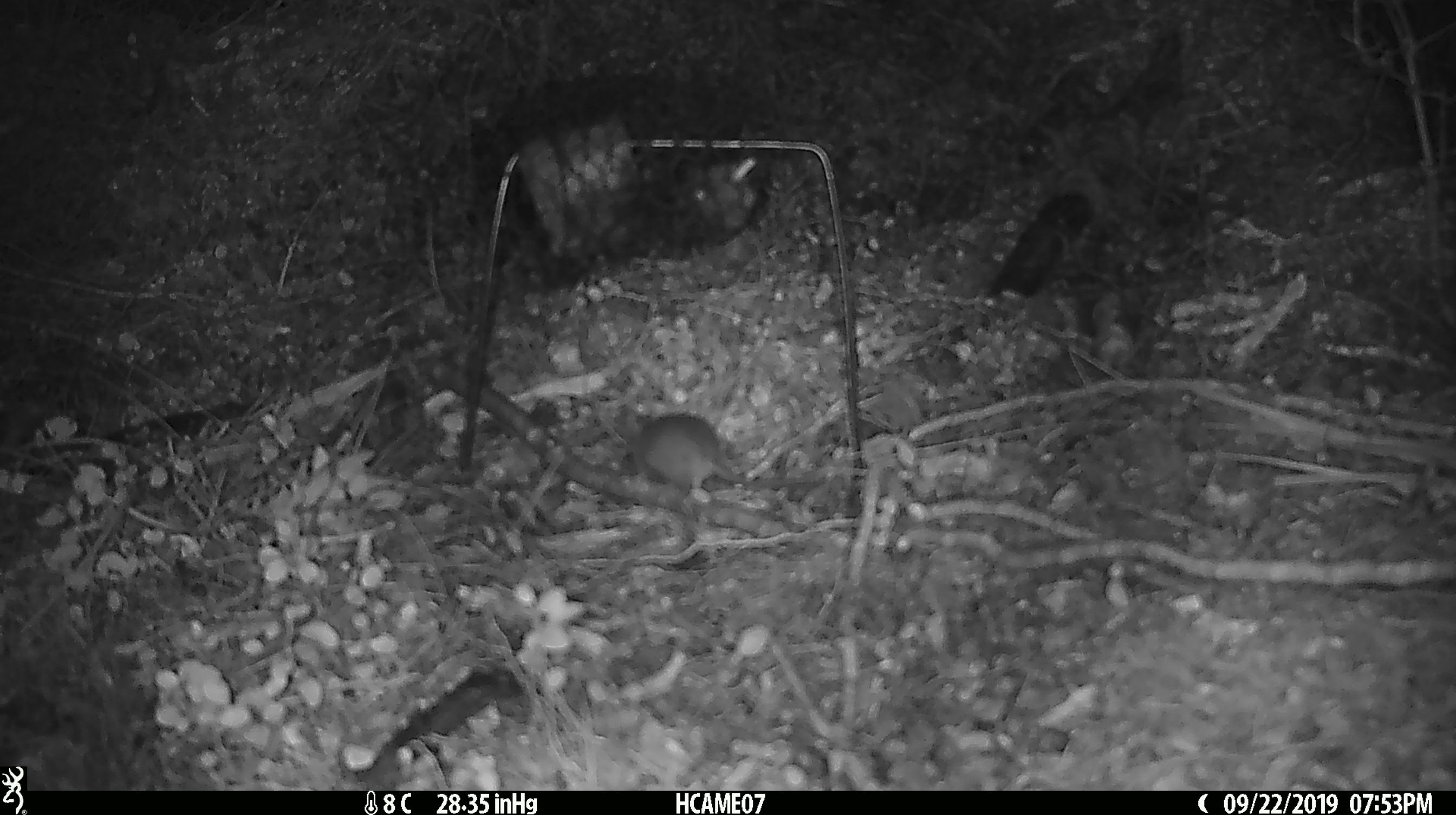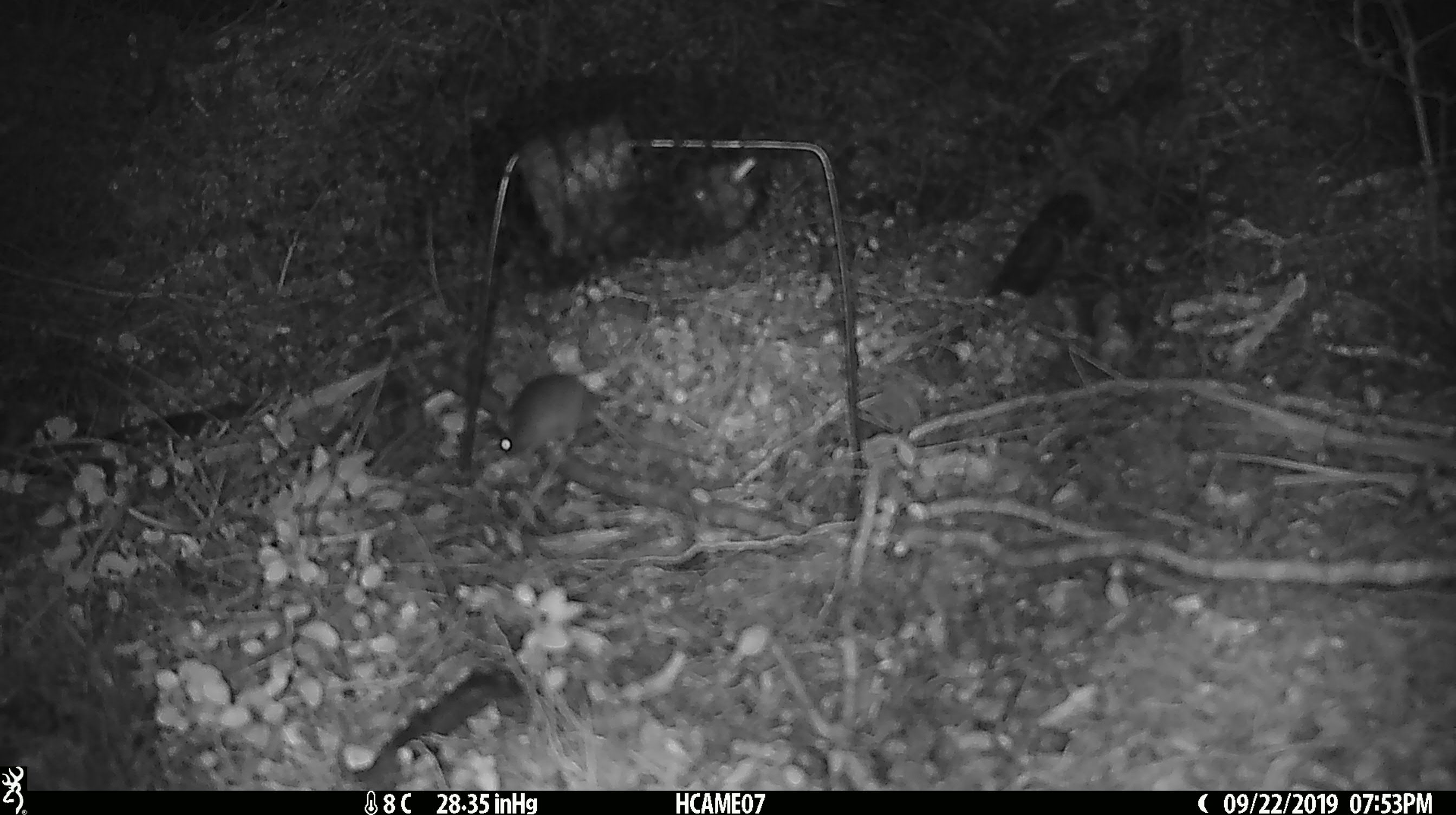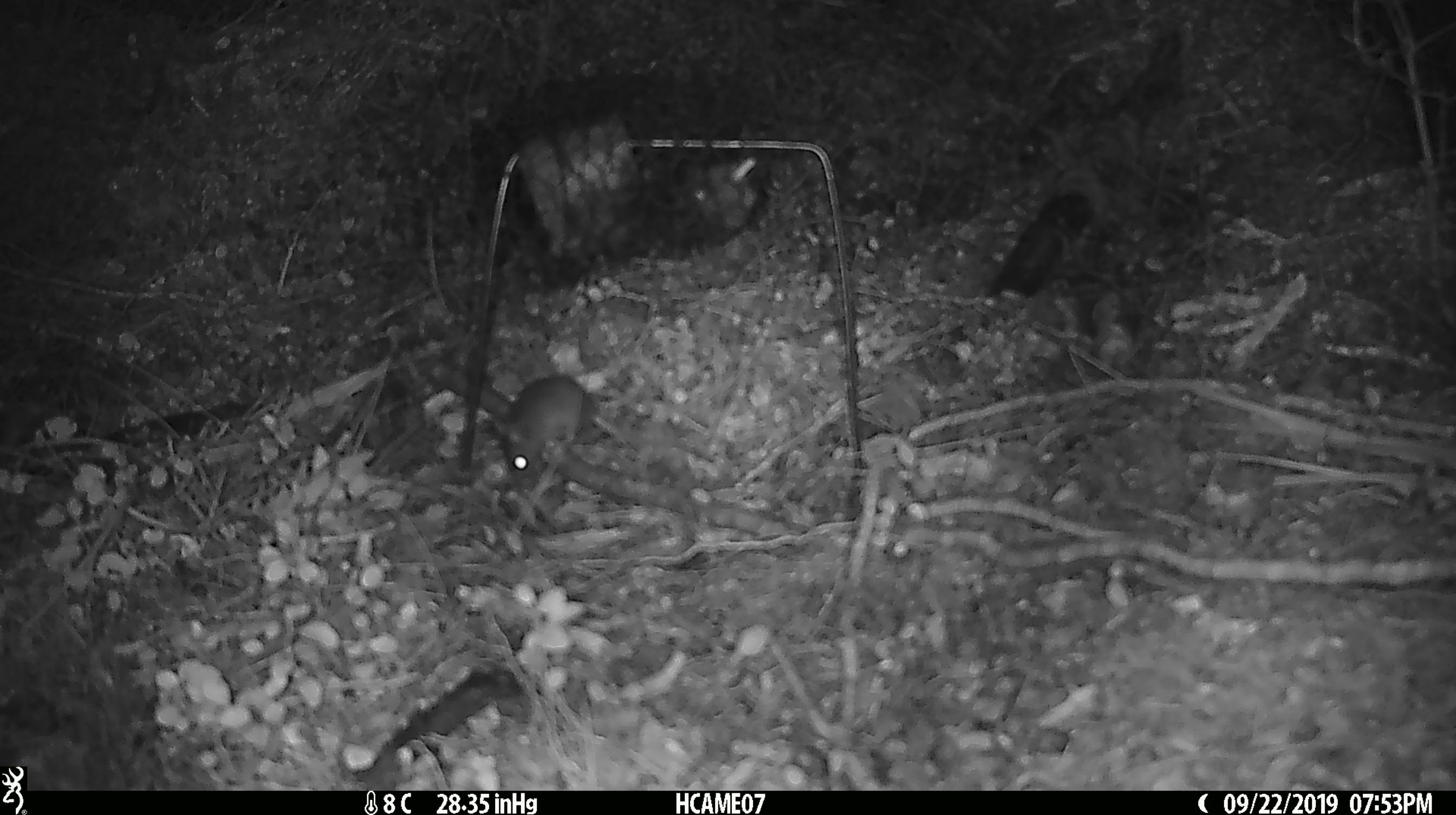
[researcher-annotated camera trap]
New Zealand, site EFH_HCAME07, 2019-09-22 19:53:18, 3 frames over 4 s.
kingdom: Animalia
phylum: Chordata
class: Mammalia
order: Rodentia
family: Muridae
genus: Mus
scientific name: Mus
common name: mouse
Mouse (Mus).